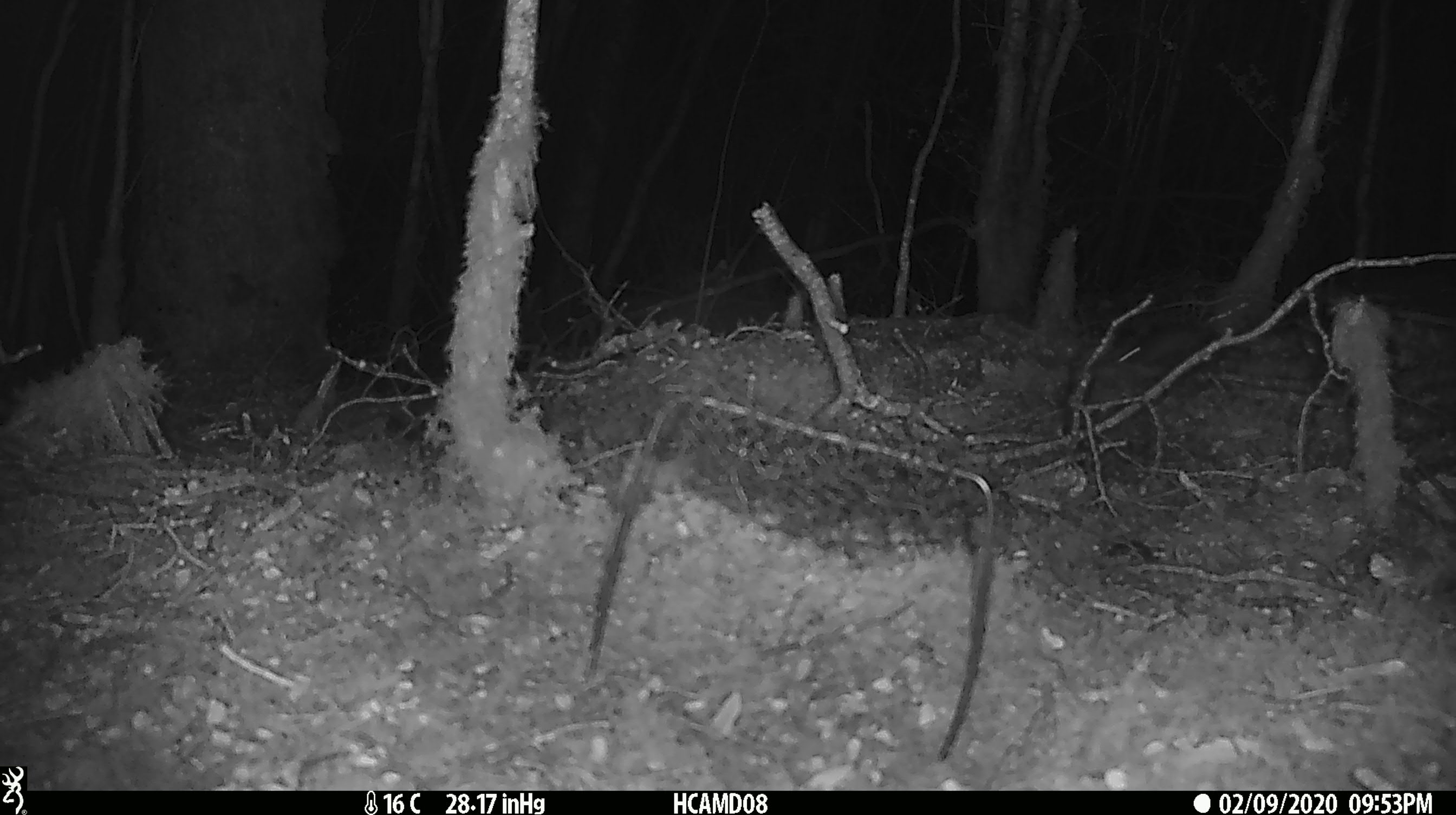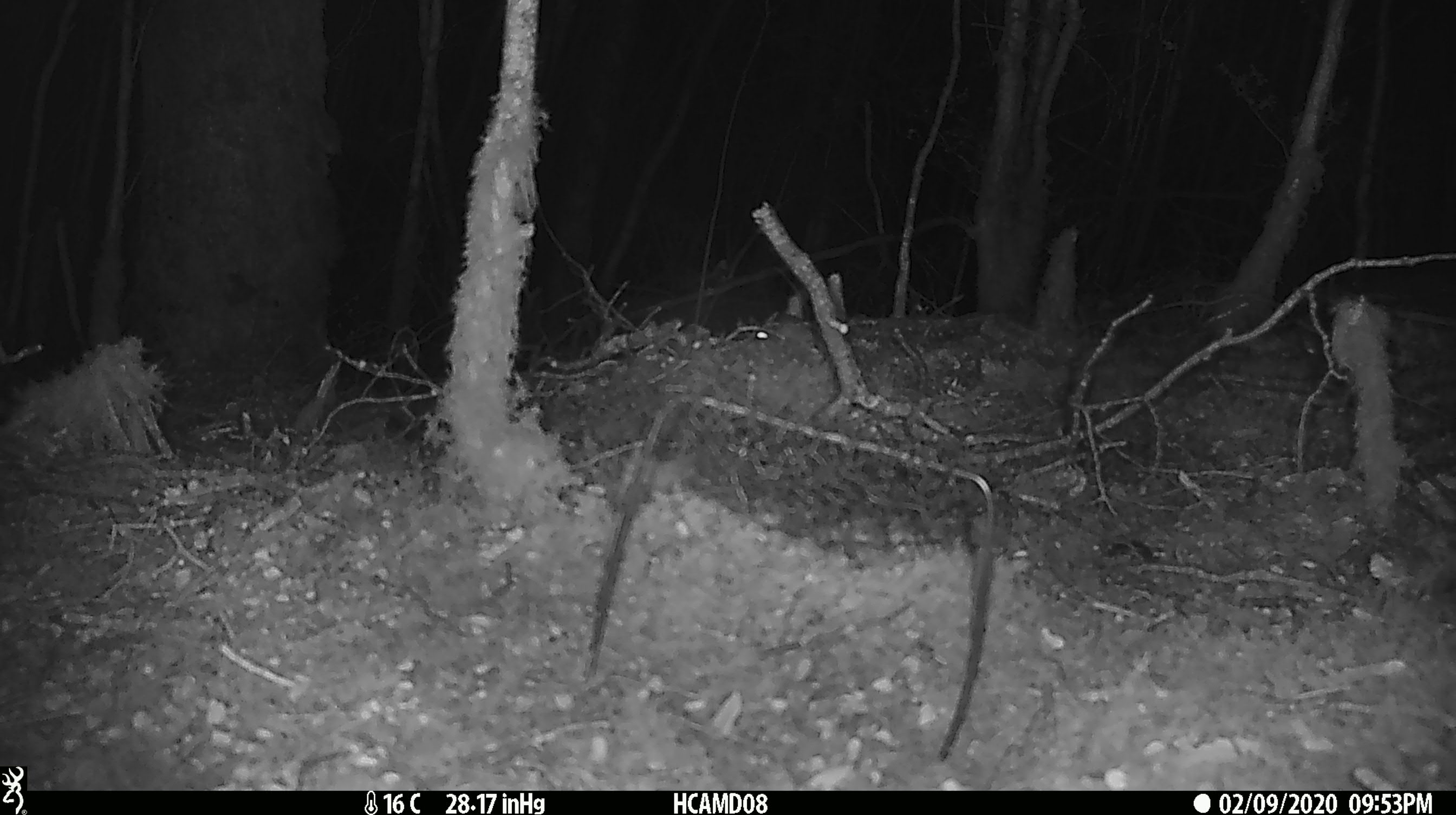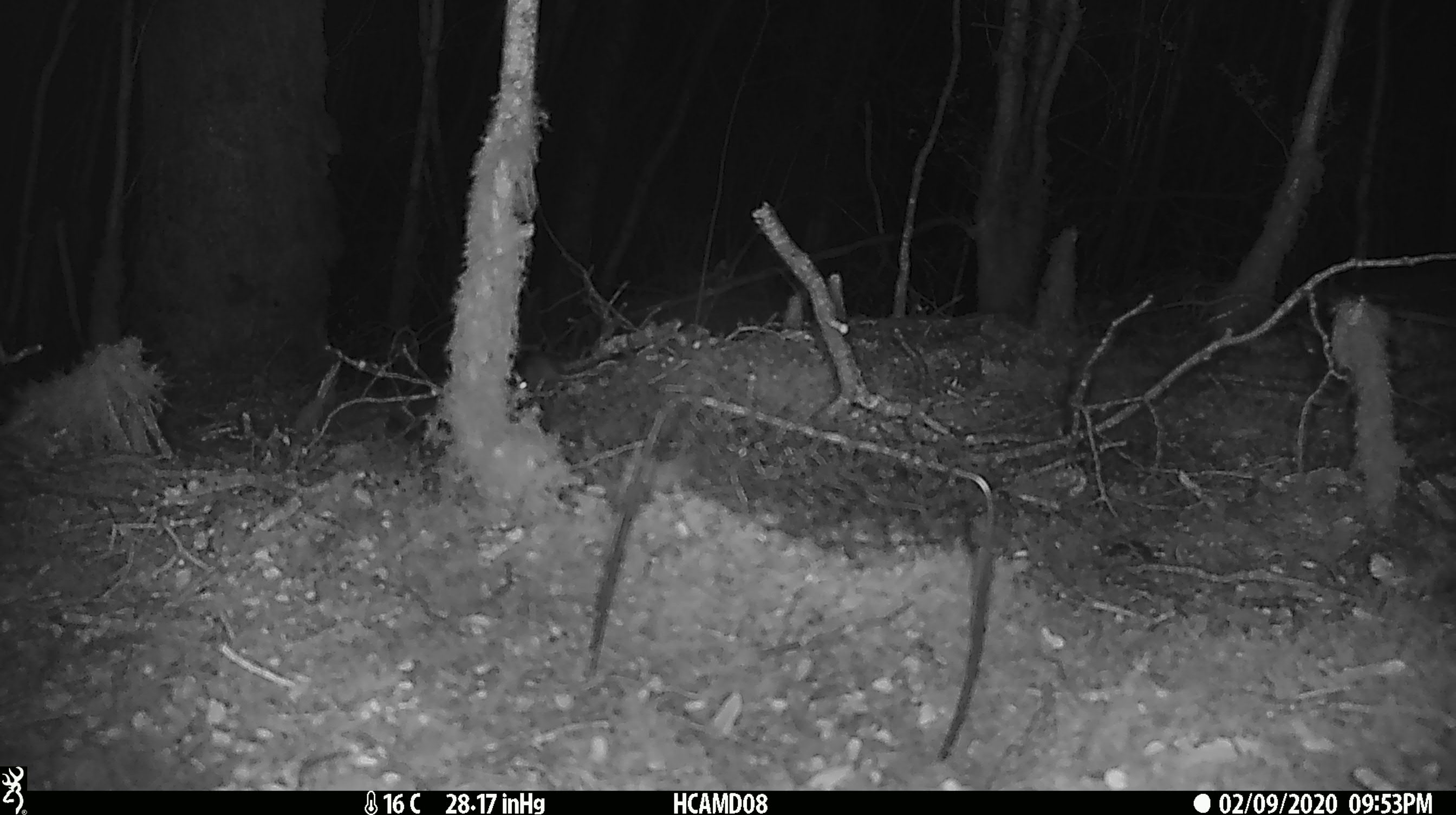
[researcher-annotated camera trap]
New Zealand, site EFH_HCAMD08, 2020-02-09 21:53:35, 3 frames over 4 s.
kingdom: Animalia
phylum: Chordata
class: Mammalia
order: Rodentia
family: Muridae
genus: Mus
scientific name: Mus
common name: mouse